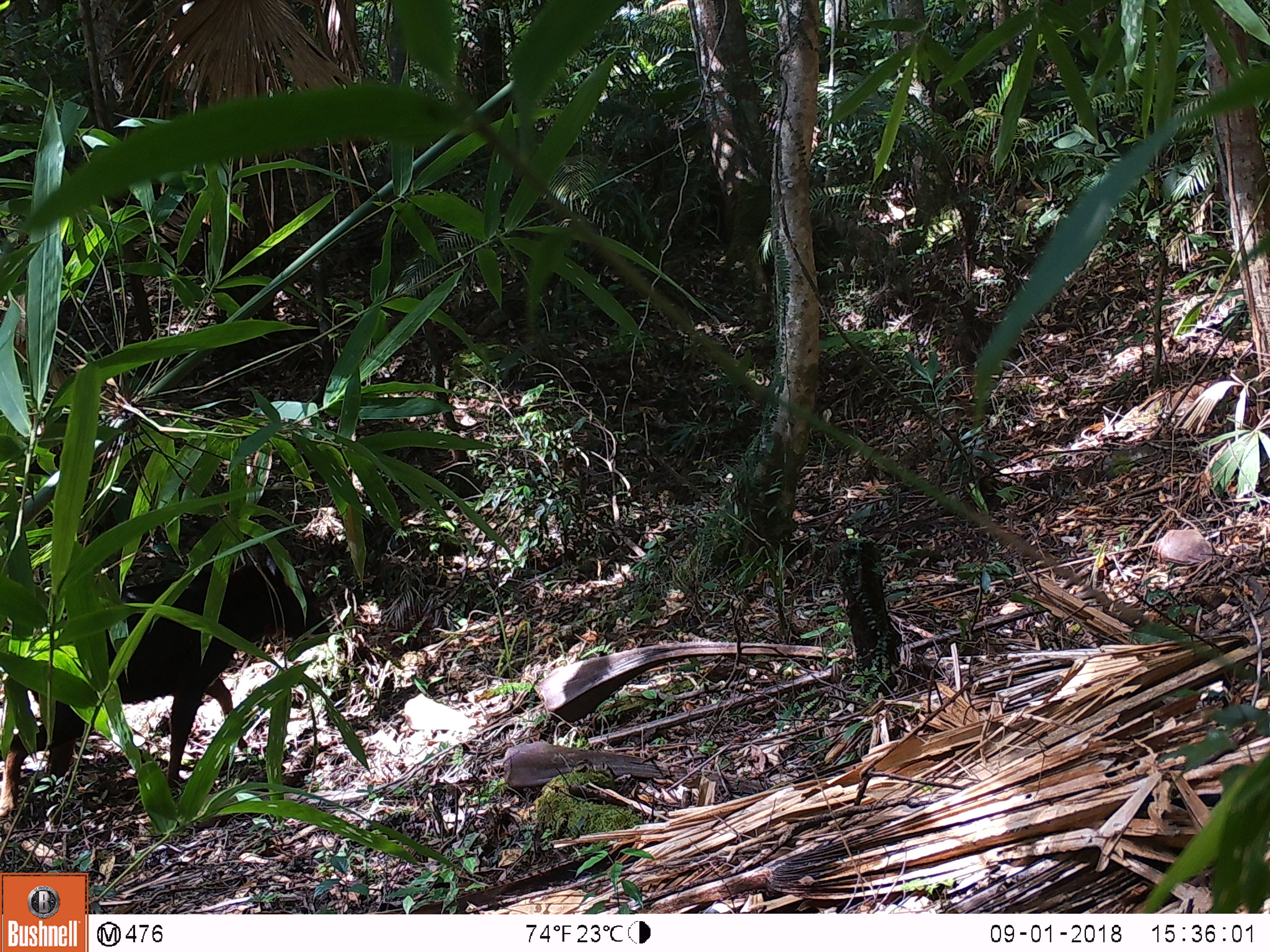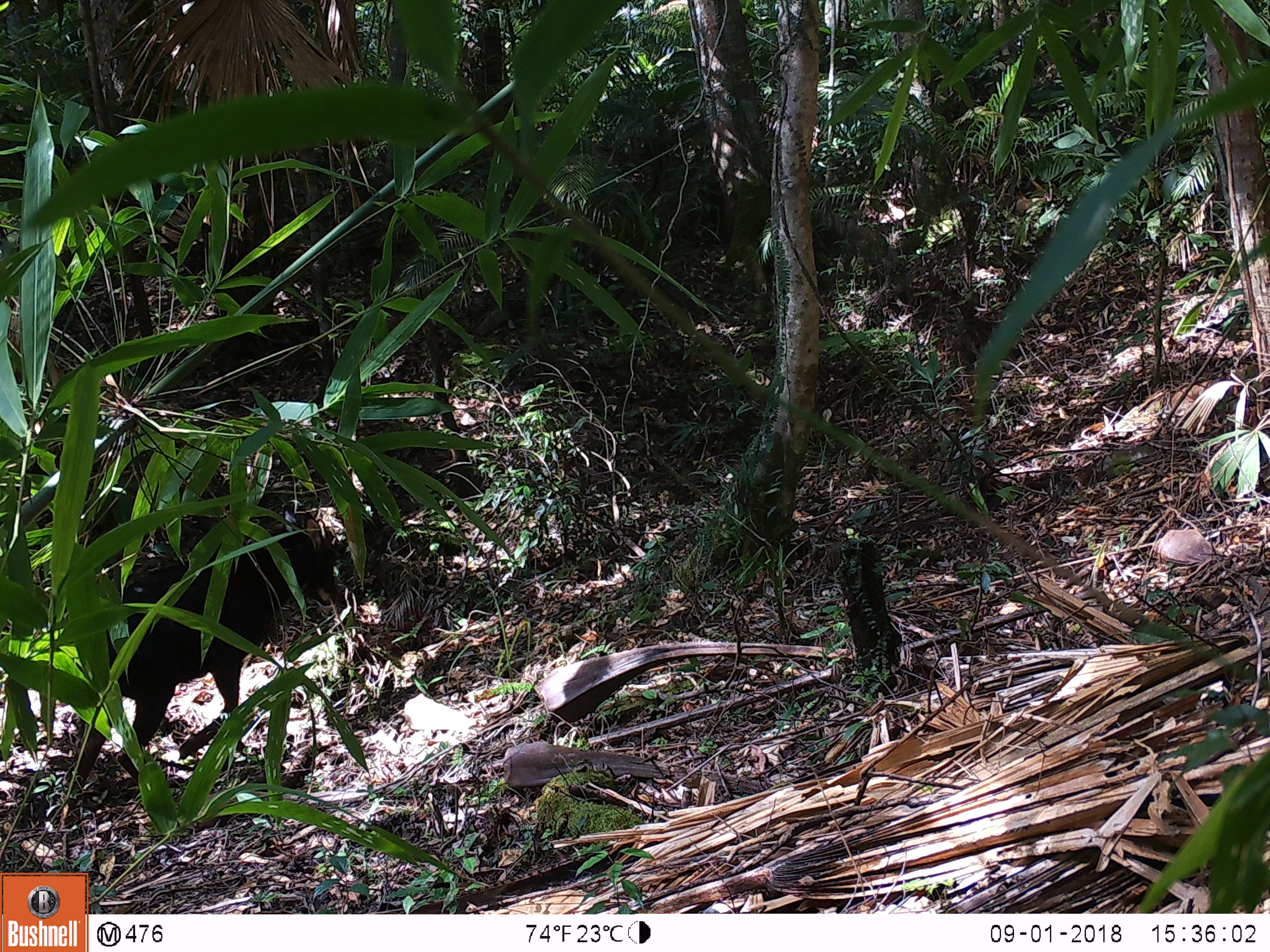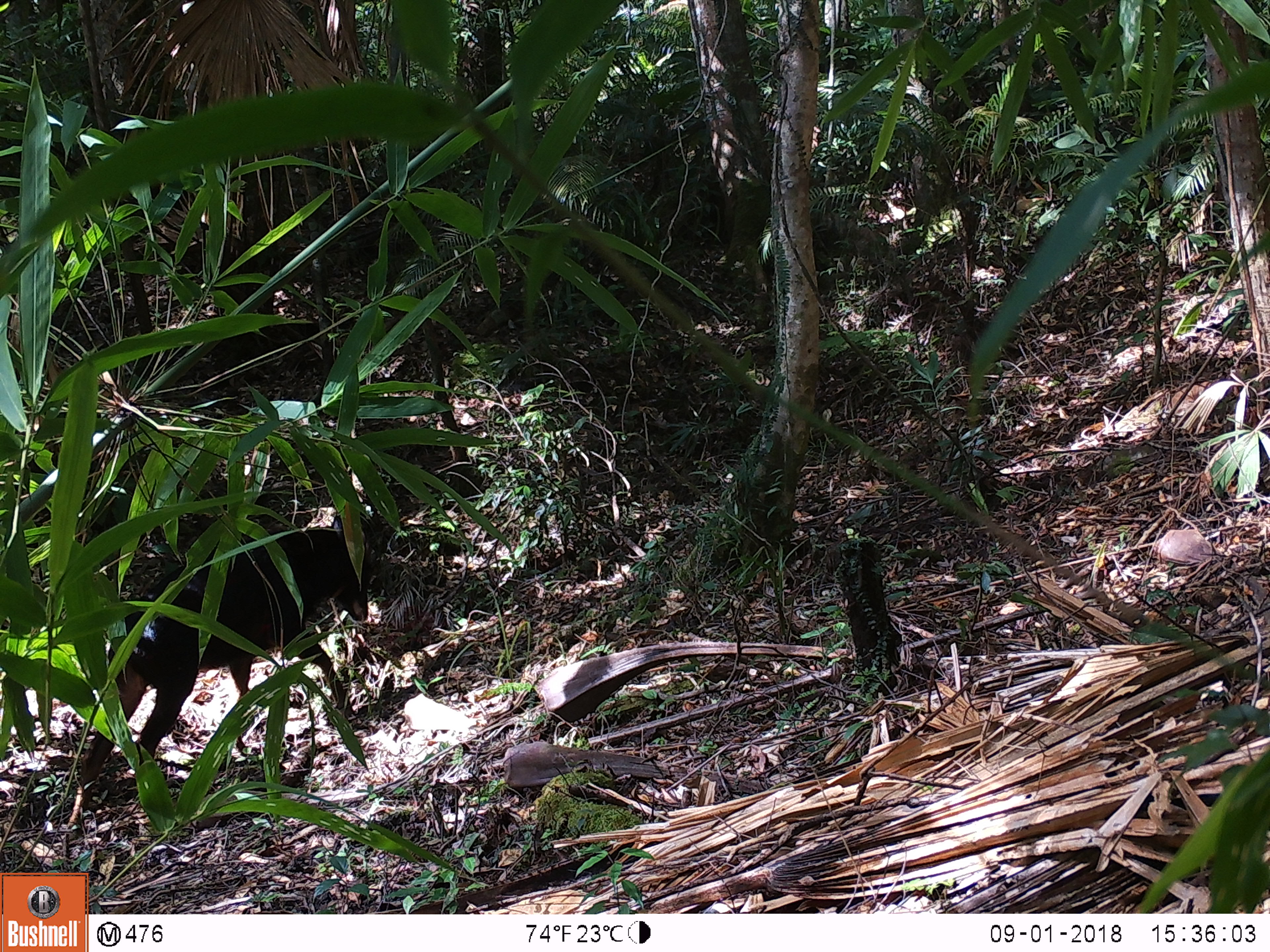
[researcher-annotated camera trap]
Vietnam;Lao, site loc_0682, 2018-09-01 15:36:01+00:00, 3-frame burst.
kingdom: Animalia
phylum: Chordata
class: Mammalia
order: Artiodactyla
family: Bovidae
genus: Capricornis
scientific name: Capricornis sumatraensis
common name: chinese serow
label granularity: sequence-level